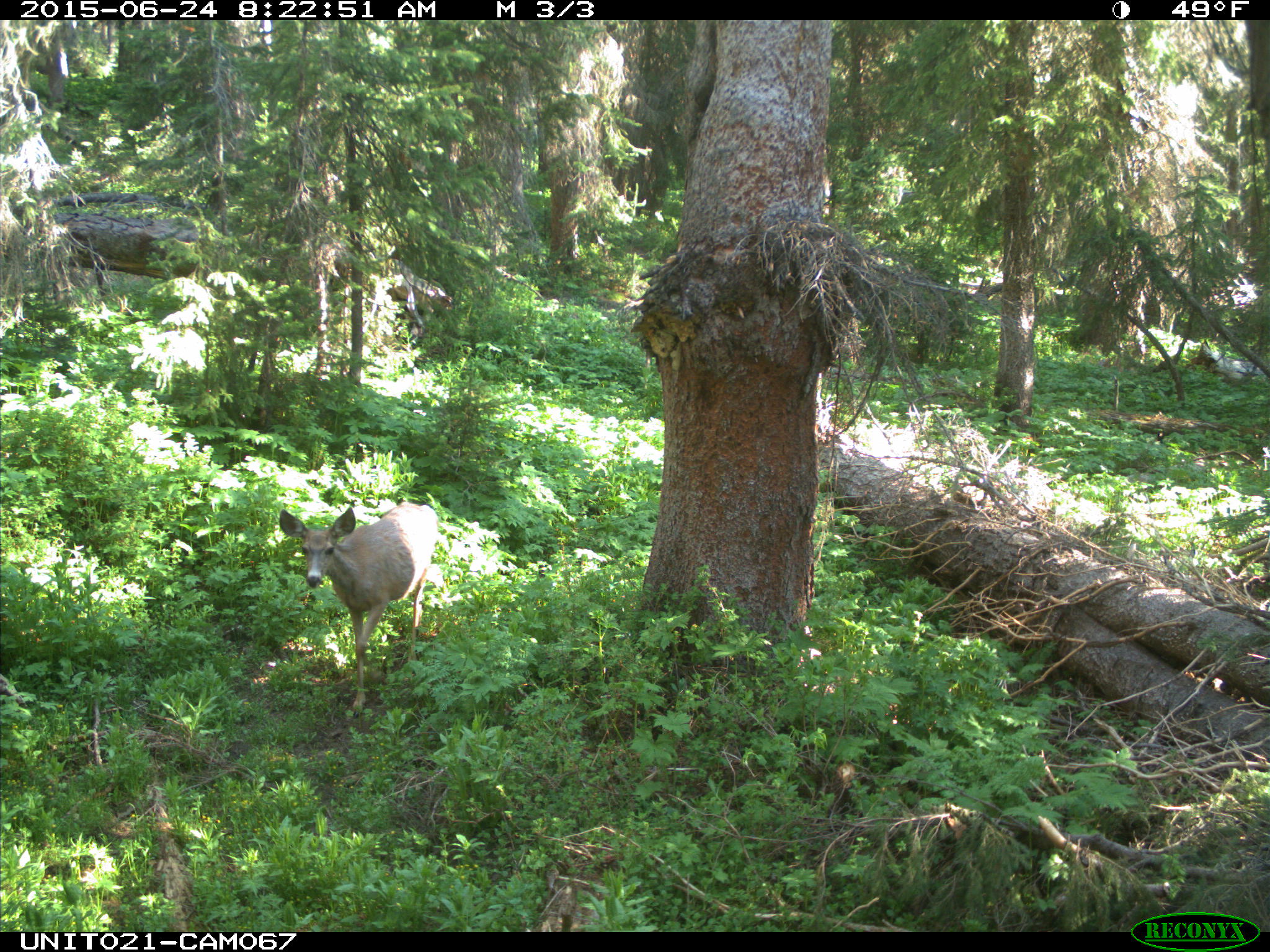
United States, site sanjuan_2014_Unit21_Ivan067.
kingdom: Animalia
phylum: Chordata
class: Mammalia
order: Artiodactyla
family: Cervidae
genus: Odocoileus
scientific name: Odocoileus hemionus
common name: mule deer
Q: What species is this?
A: Odocoileus hemionus (mule deer).